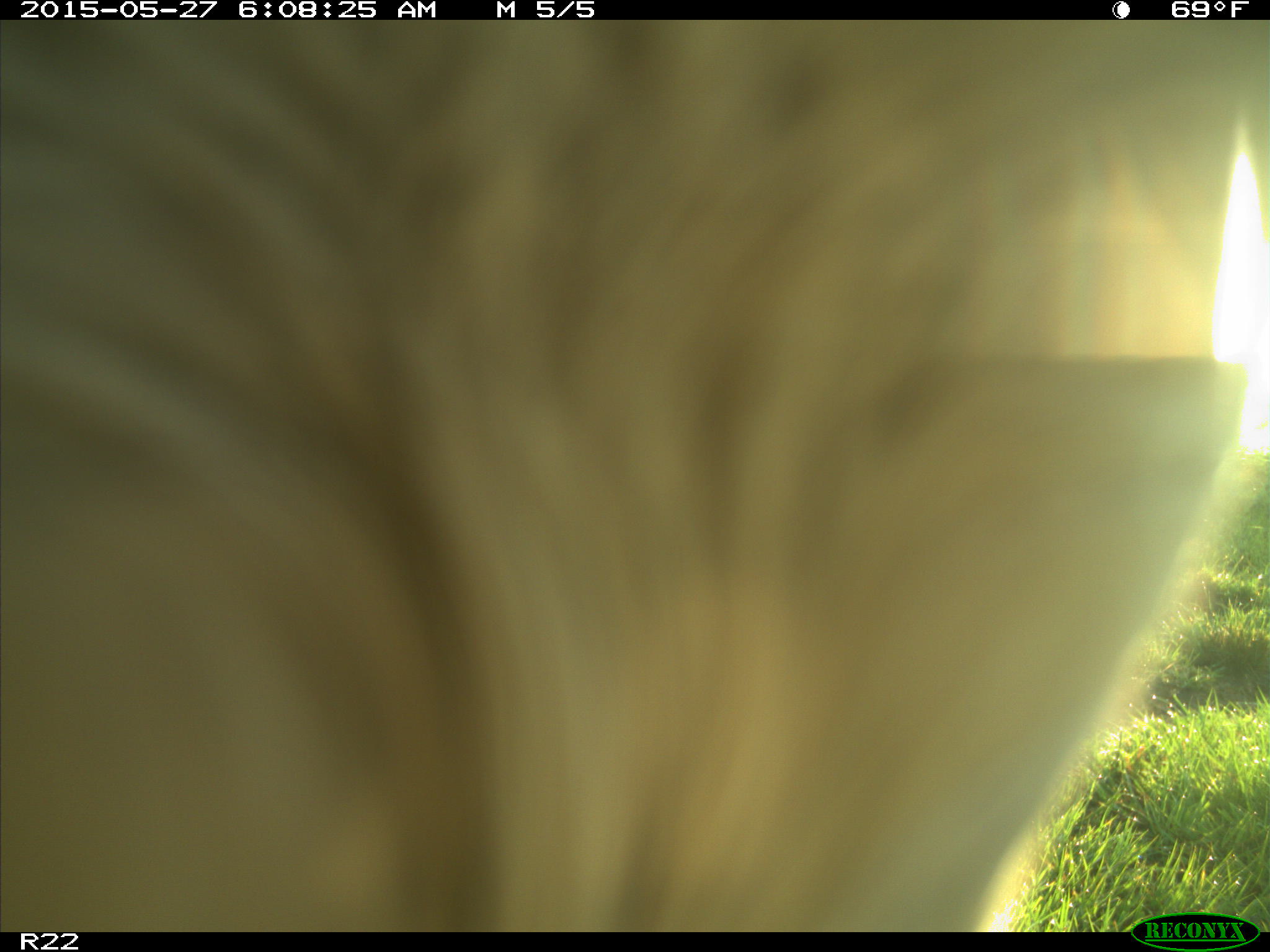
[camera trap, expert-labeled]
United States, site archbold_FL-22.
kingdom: Animalia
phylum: Chordata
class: Mammalia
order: Artiodactyla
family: Bovidae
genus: Bos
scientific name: Bos taurus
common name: domestic cow